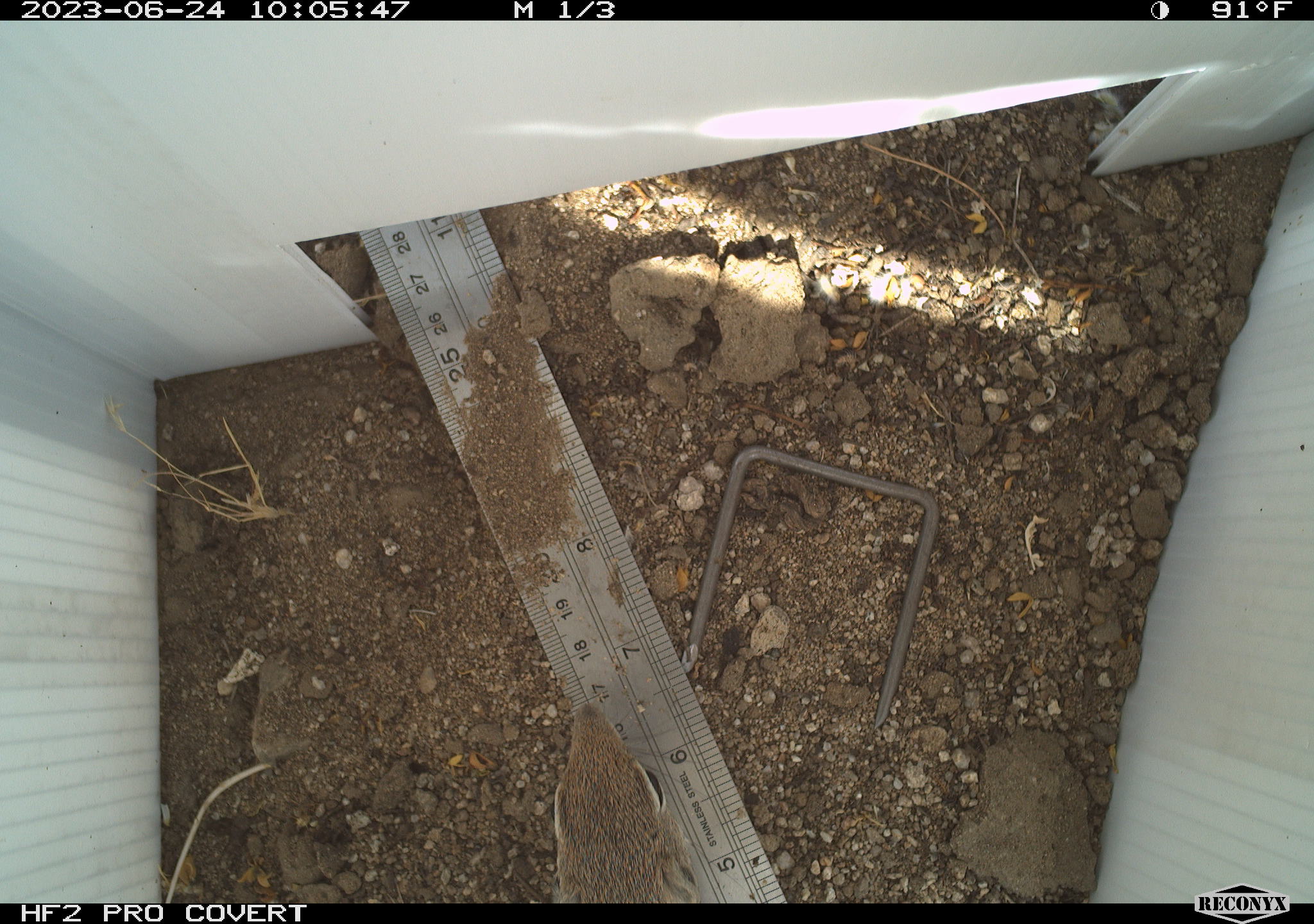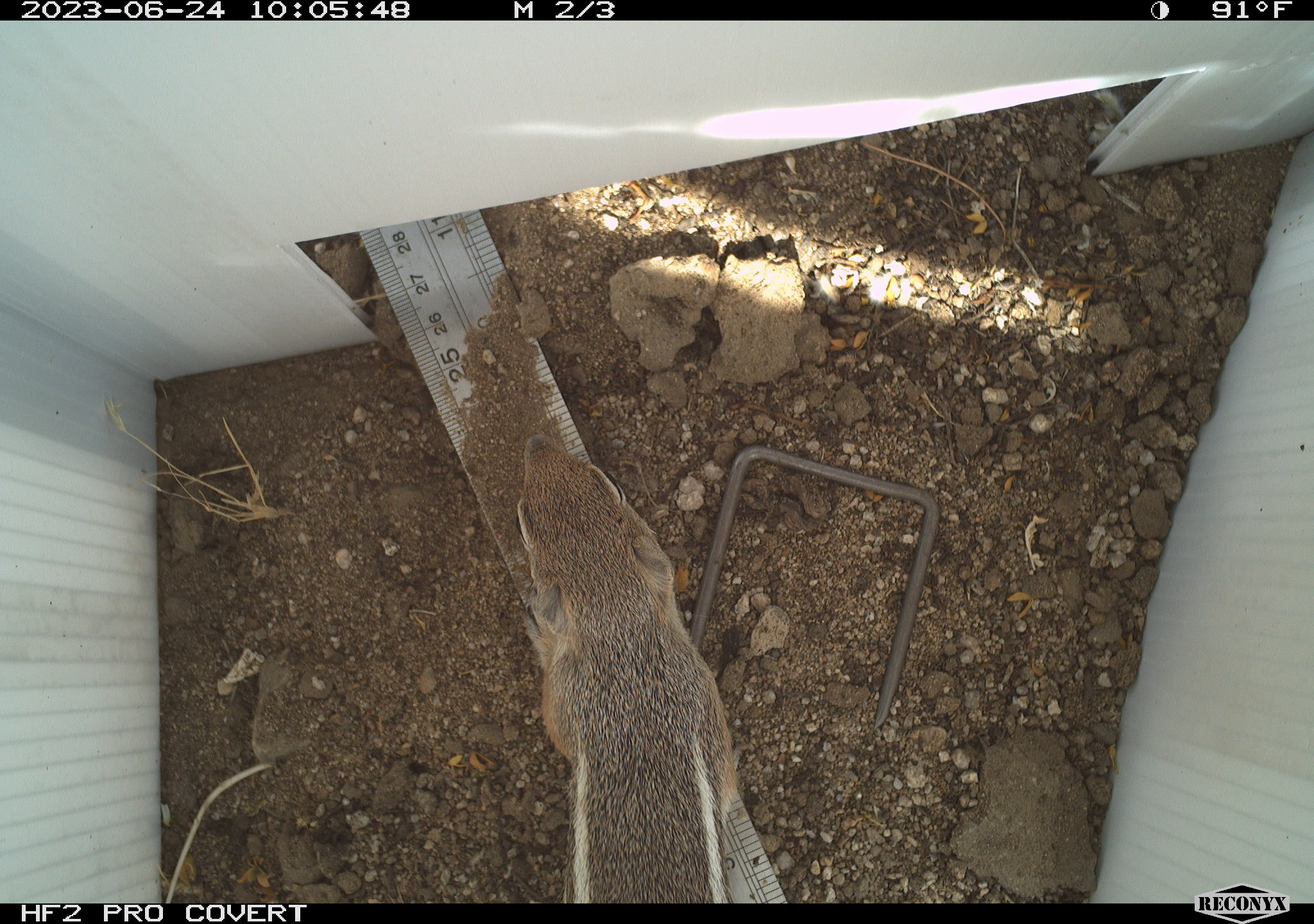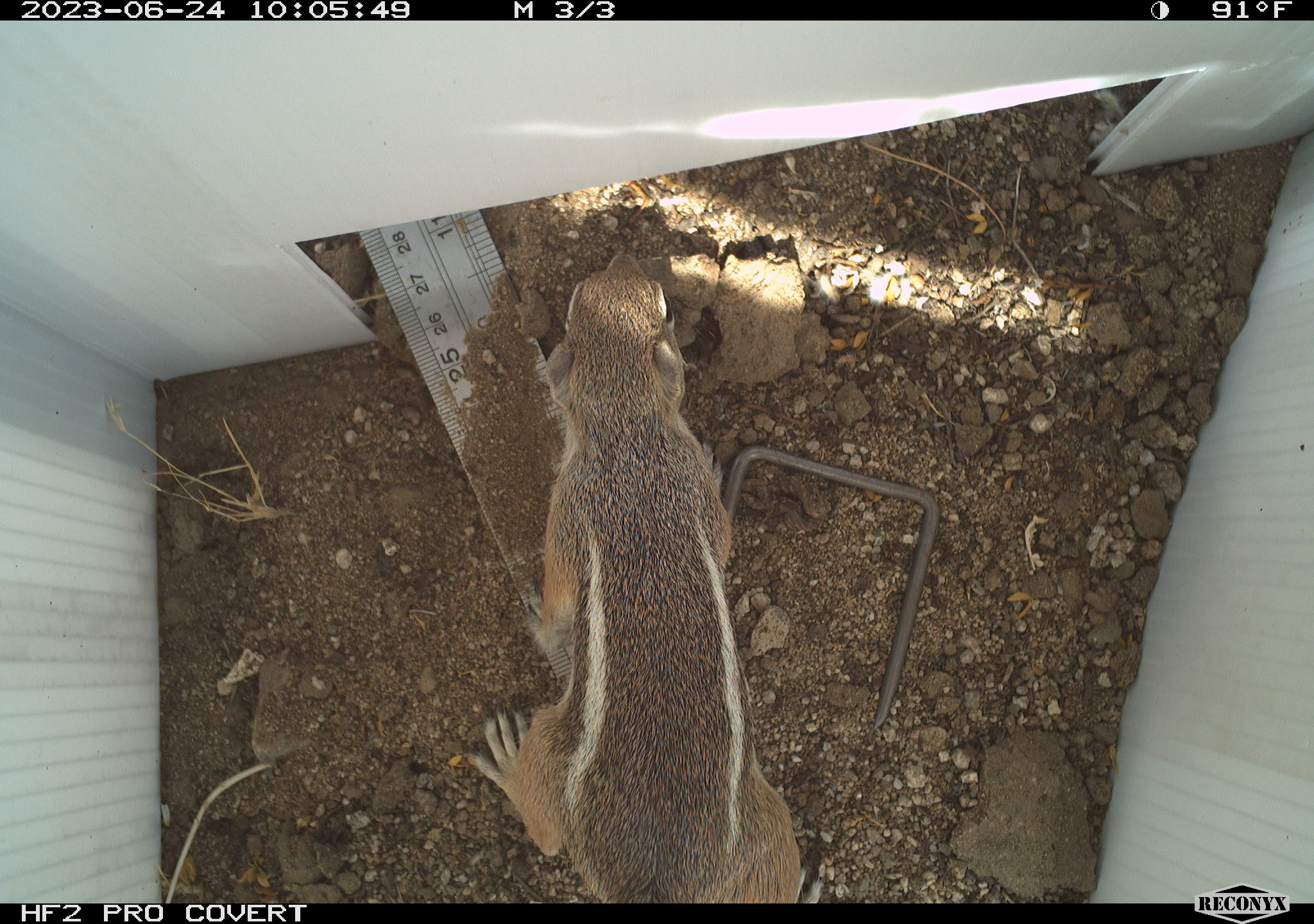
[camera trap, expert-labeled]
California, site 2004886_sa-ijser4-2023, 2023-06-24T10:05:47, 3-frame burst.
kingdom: Animalia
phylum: Chordata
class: Mammalia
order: Rodentia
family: Sciuridae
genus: Ammospermophilus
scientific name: Ammospermophilus leucurus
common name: white-tailed antelope squirrel